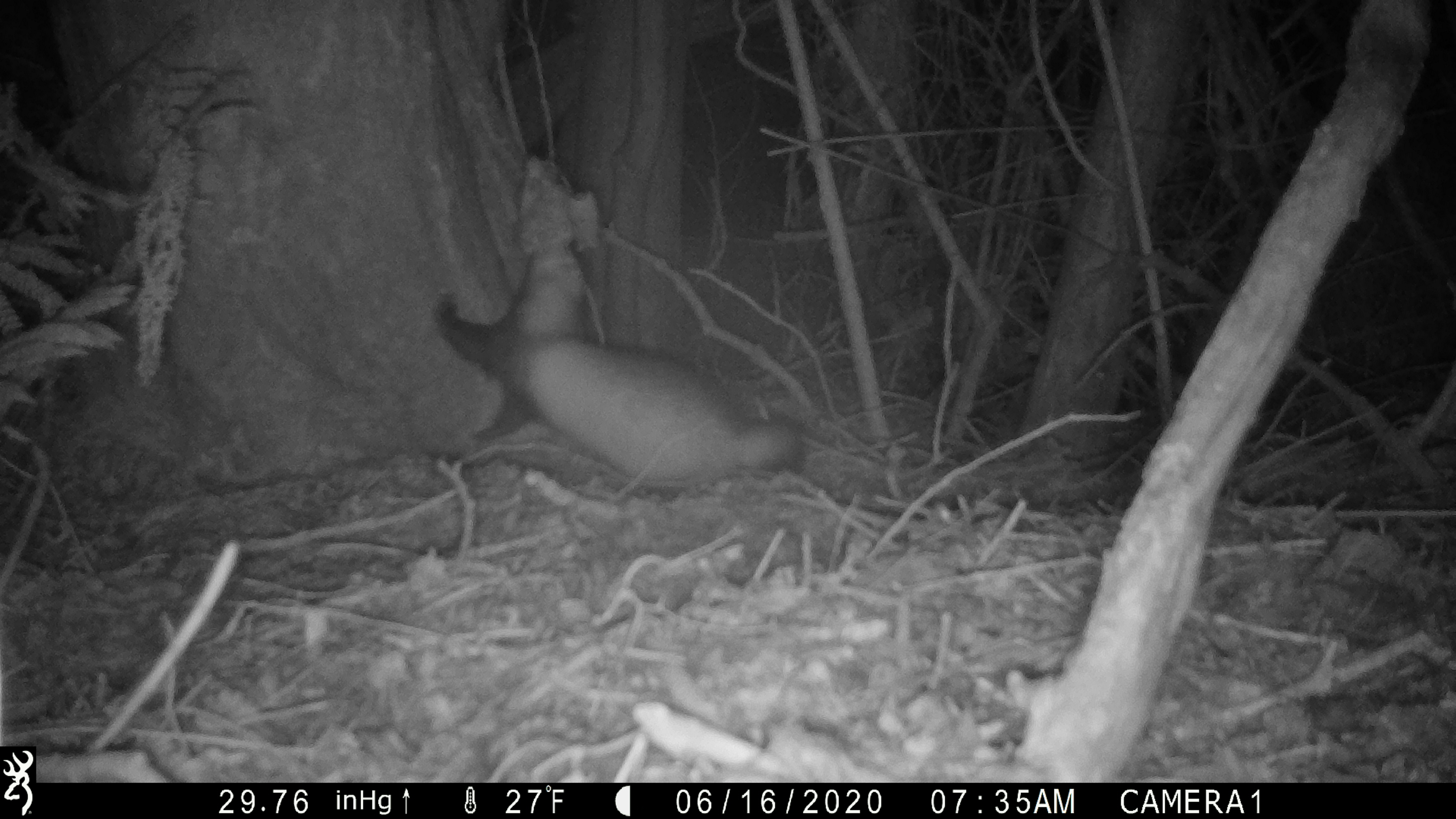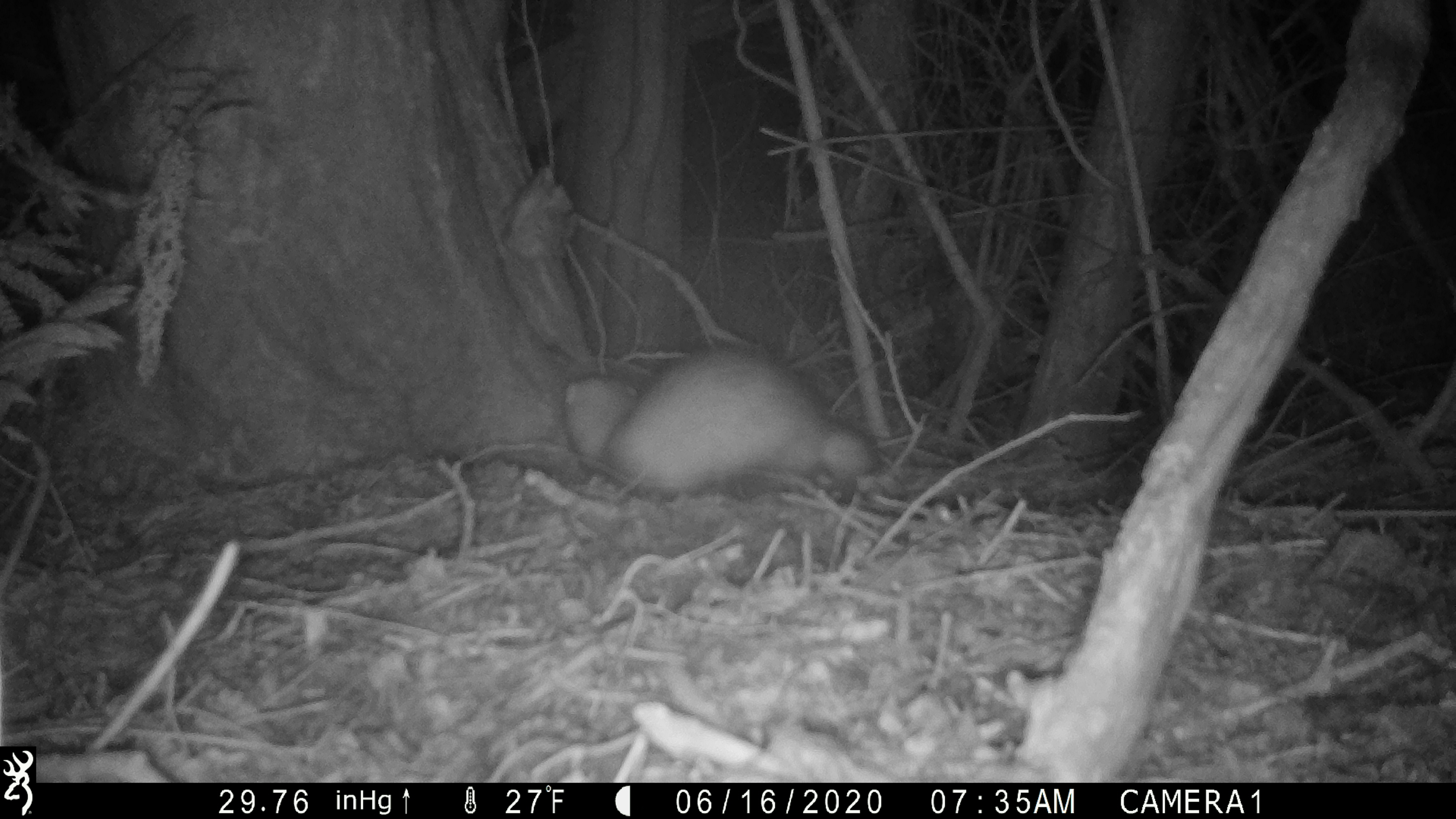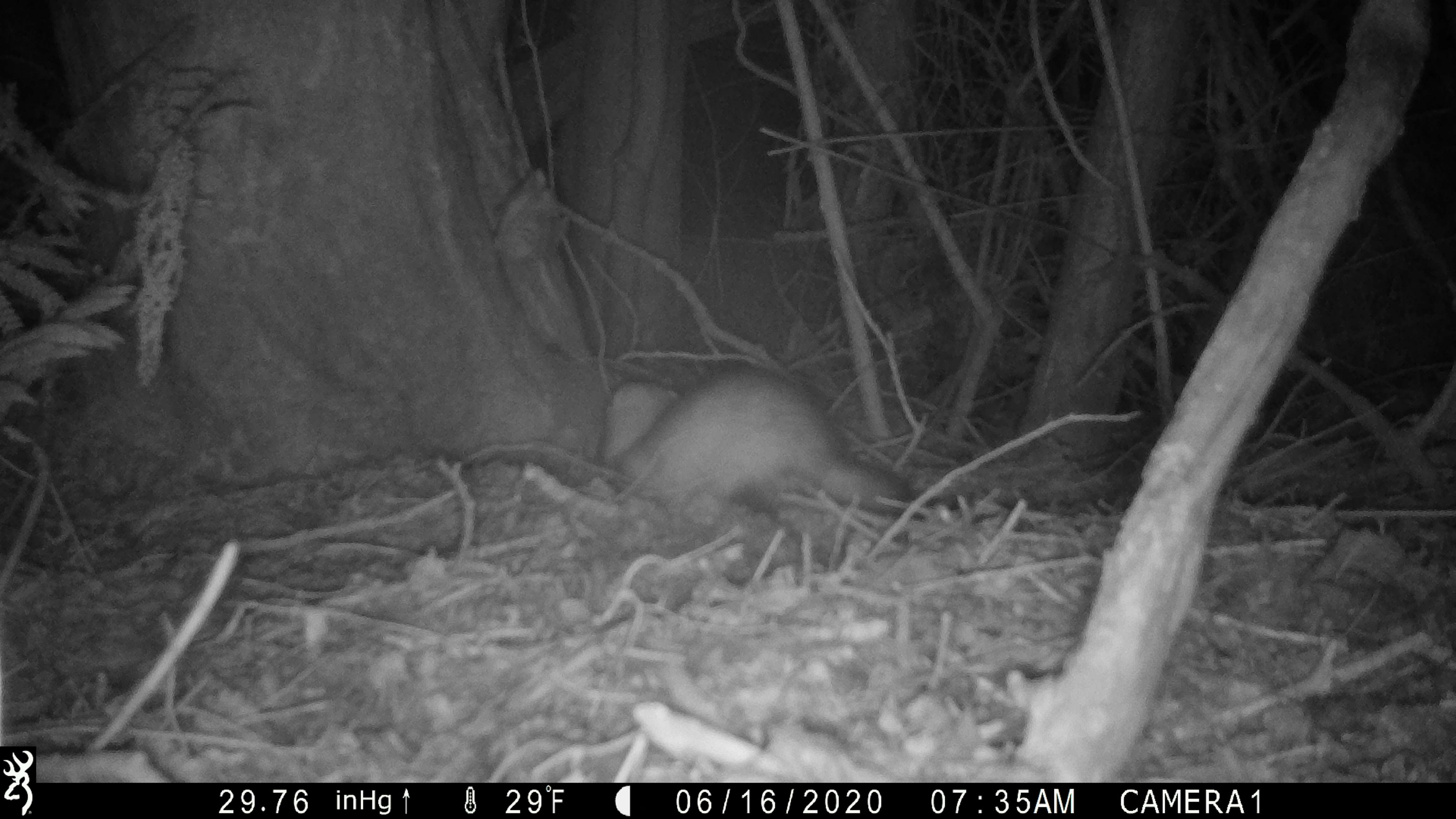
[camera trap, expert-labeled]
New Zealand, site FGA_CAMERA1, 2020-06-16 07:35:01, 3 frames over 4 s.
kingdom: Animalia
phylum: Chordata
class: Mammalia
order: Carnivora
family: Mustelidae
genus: Mustela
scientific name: Mustela furo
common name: ferret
Ferret (Mustela furo).